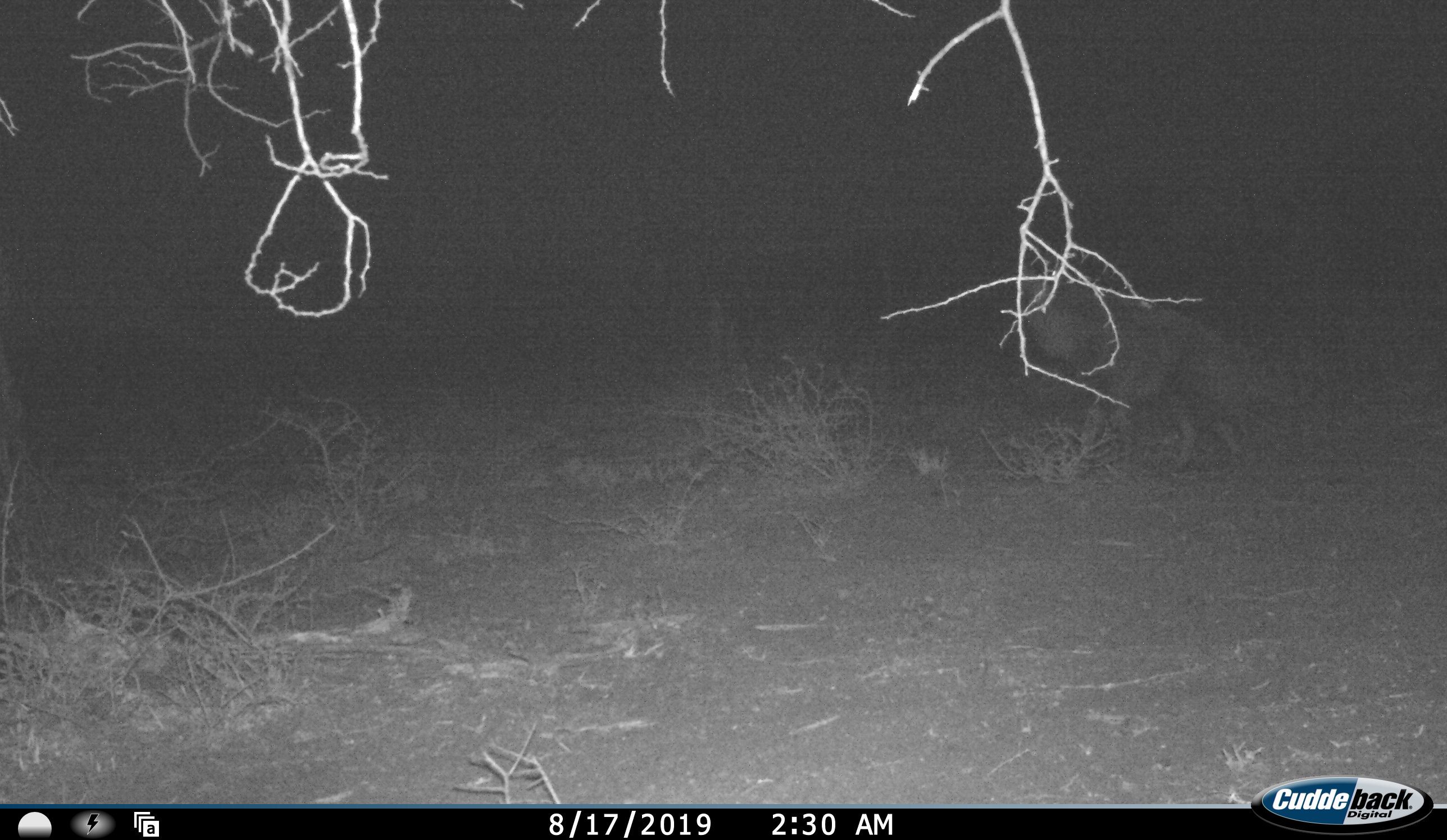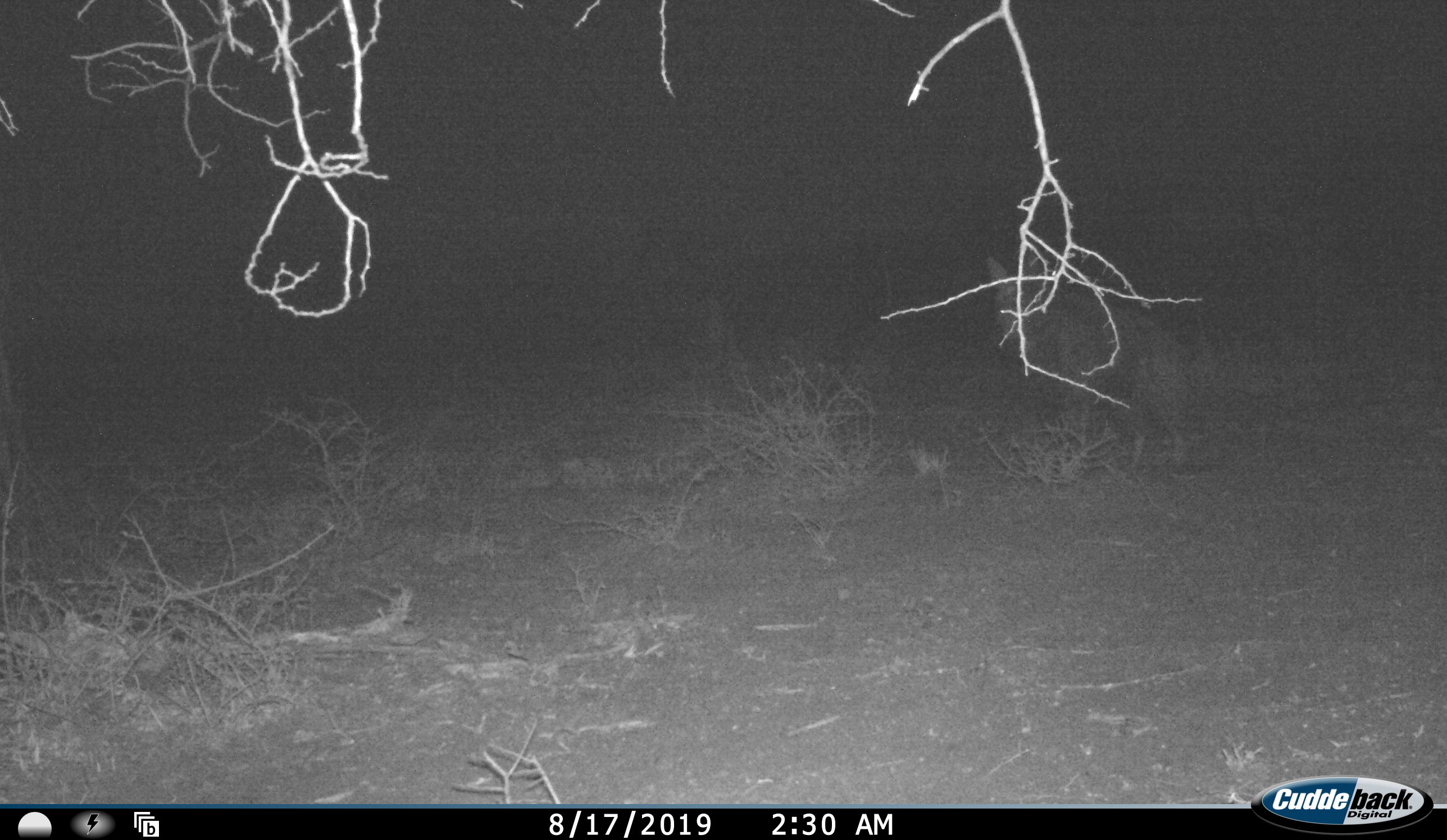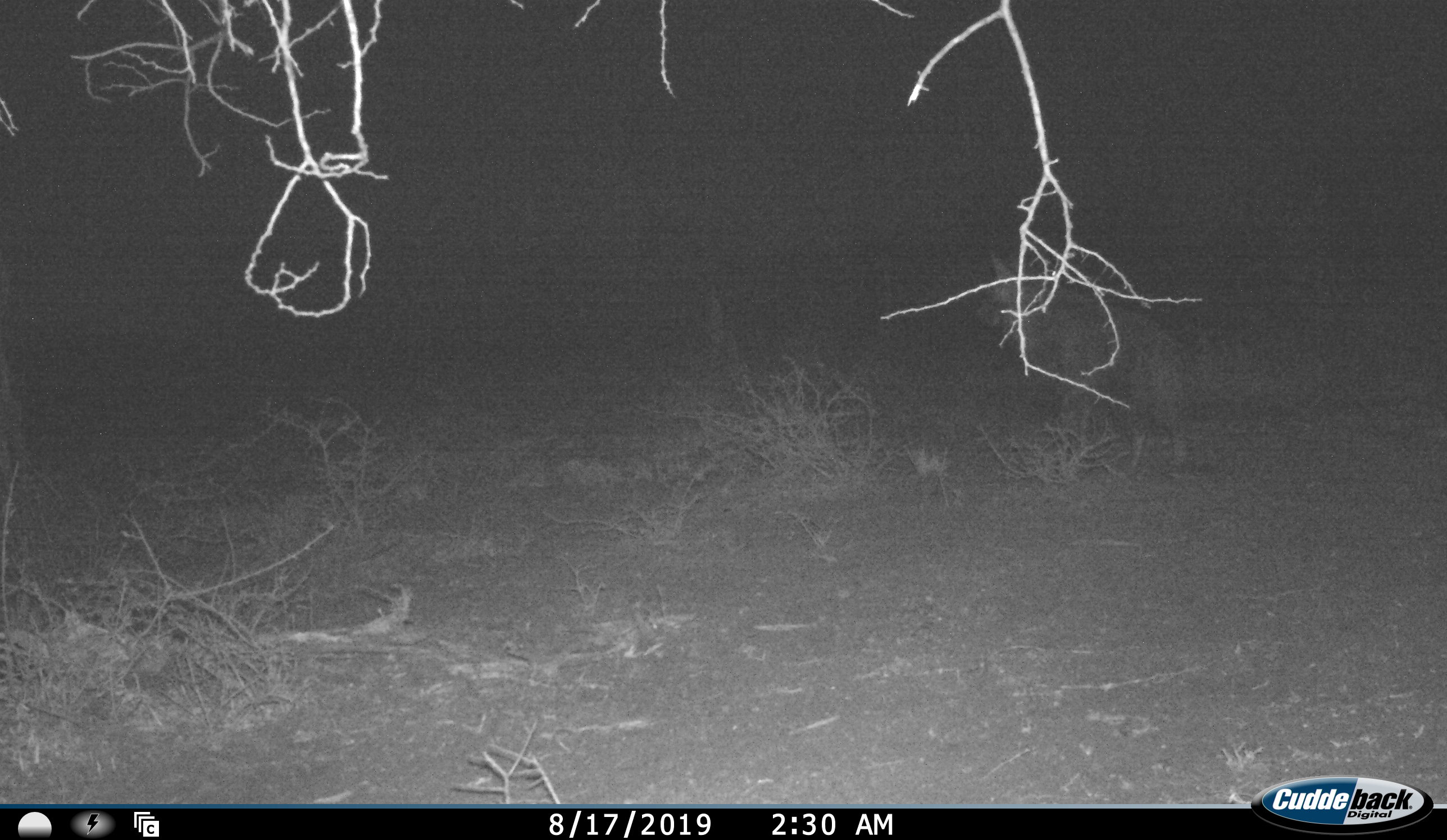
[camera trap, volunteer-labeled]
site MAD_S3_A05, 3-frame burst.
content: unidentified animal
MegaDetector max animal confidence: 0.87